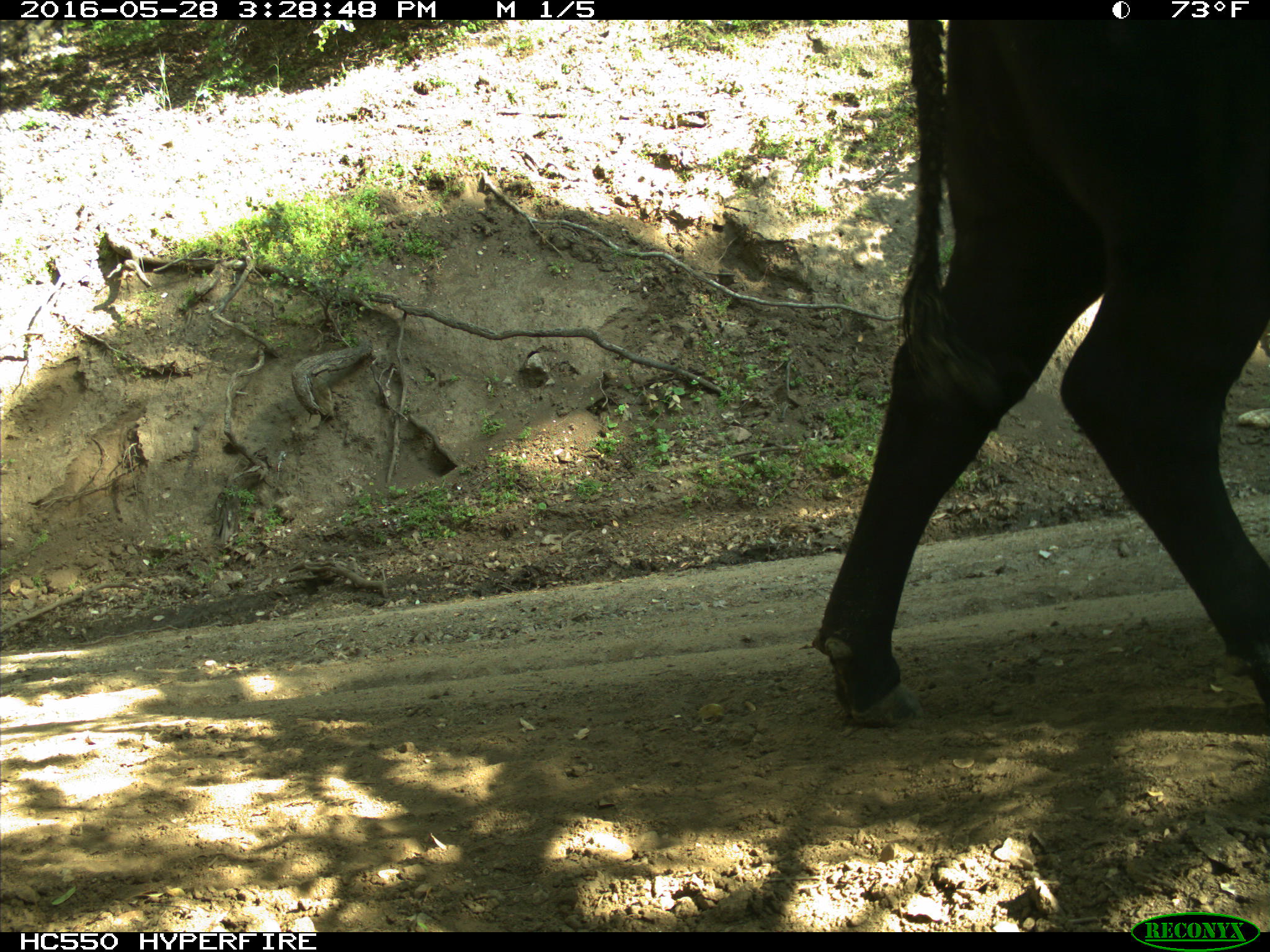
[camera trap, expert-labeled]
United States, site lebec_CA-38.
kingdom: Animalia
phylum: Chordata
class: Mammalia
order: Artiodactyla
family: Bovidae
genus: Bos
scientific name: Bos taurus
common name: domestic cow